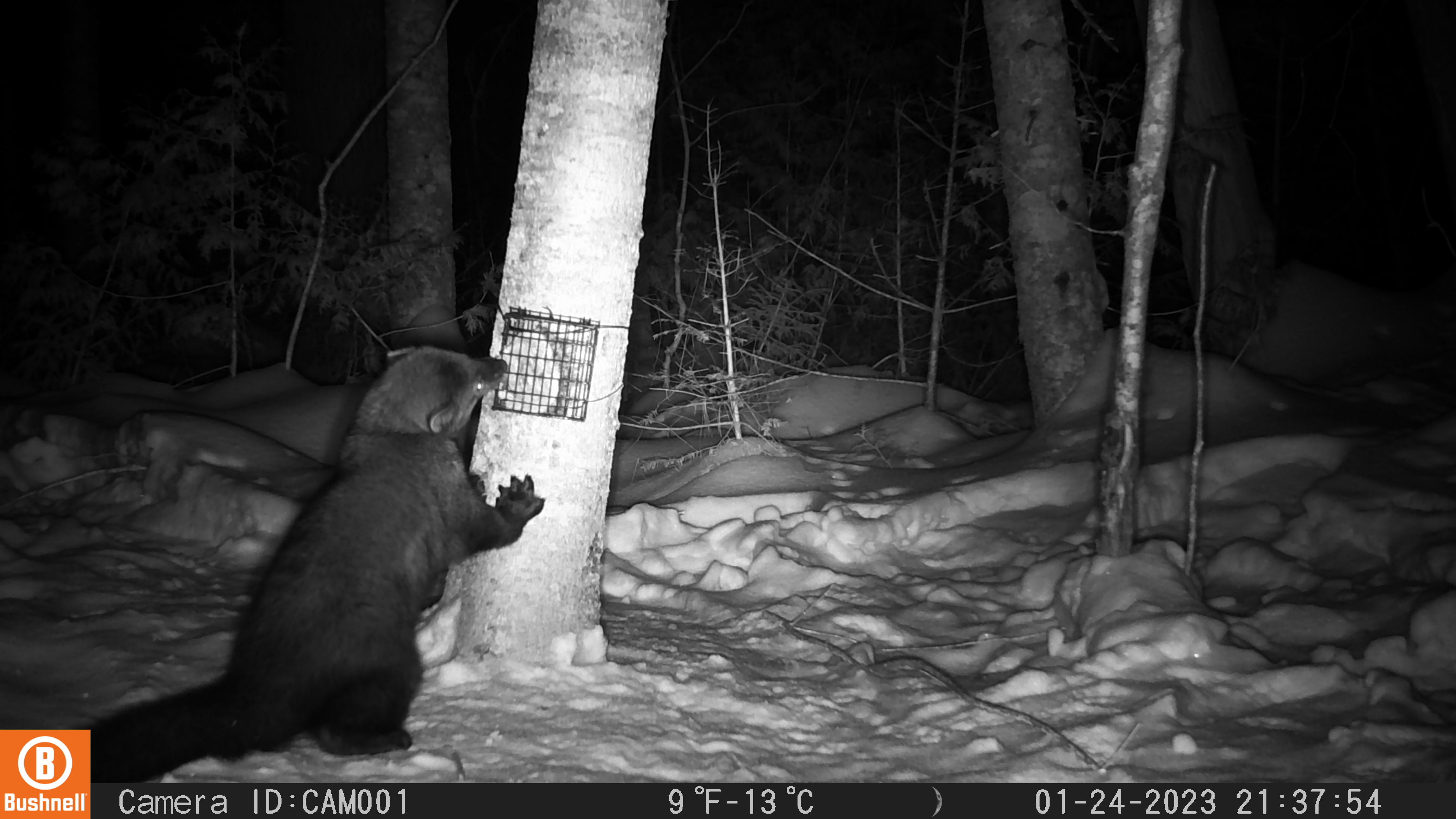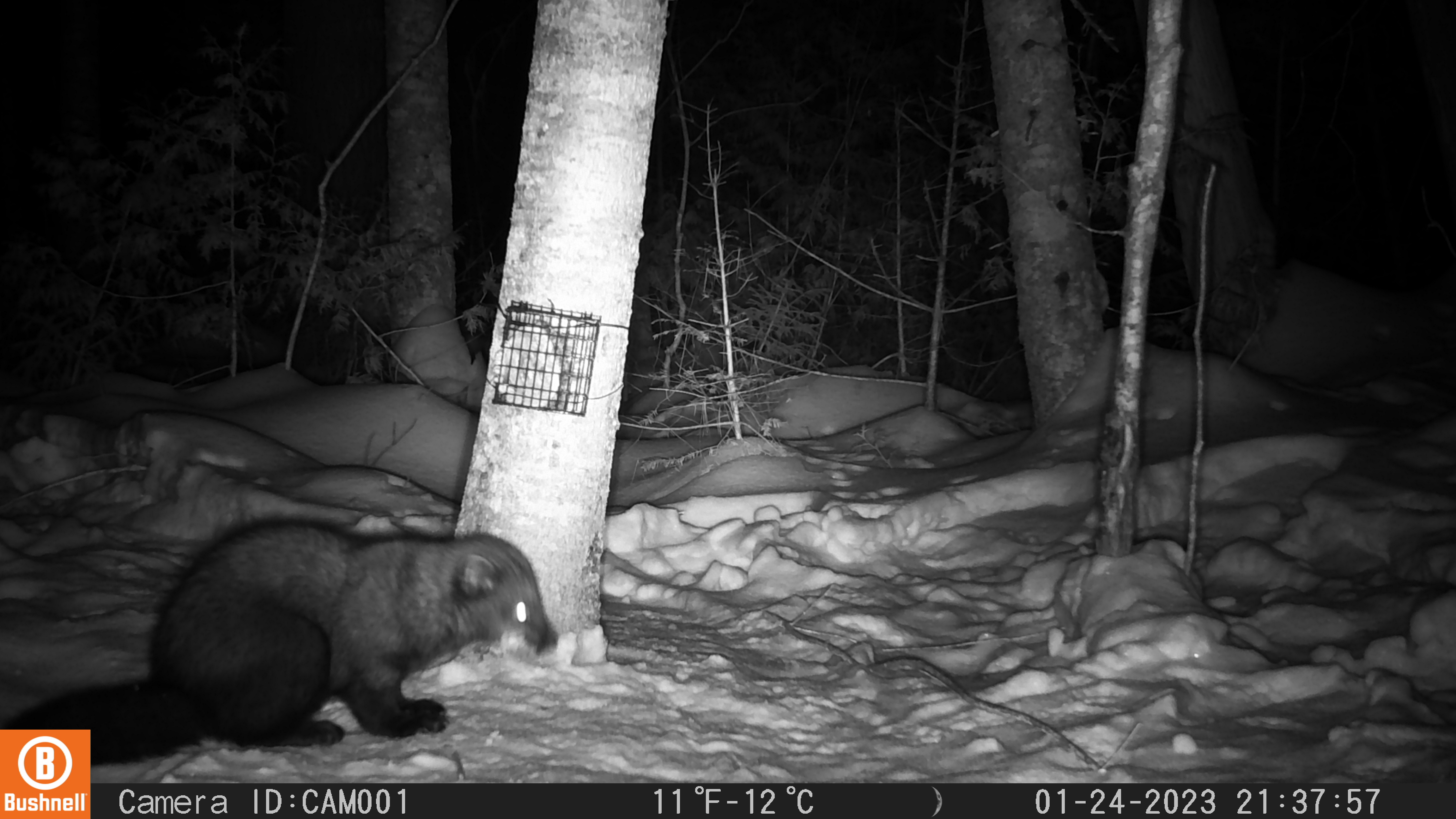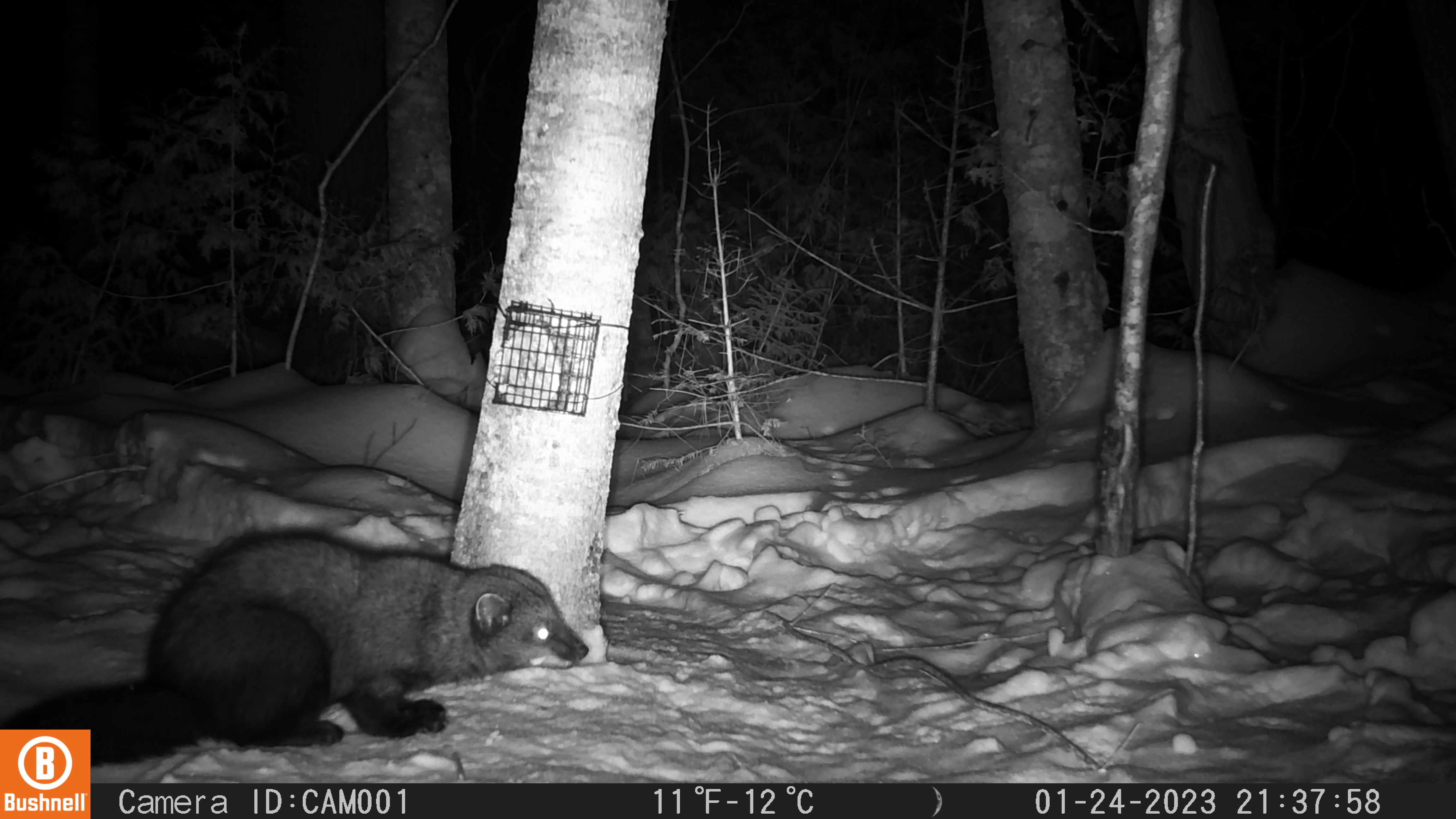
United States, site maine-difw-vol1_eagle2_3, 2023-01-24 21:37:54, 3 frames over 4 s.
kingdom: Animalia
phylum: Chordata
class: Mammalia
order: Carnivora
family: Mustelidae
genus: Pekania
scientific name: Pekania pennanti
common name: fisher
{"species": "fisher (Pekania pennanti)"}